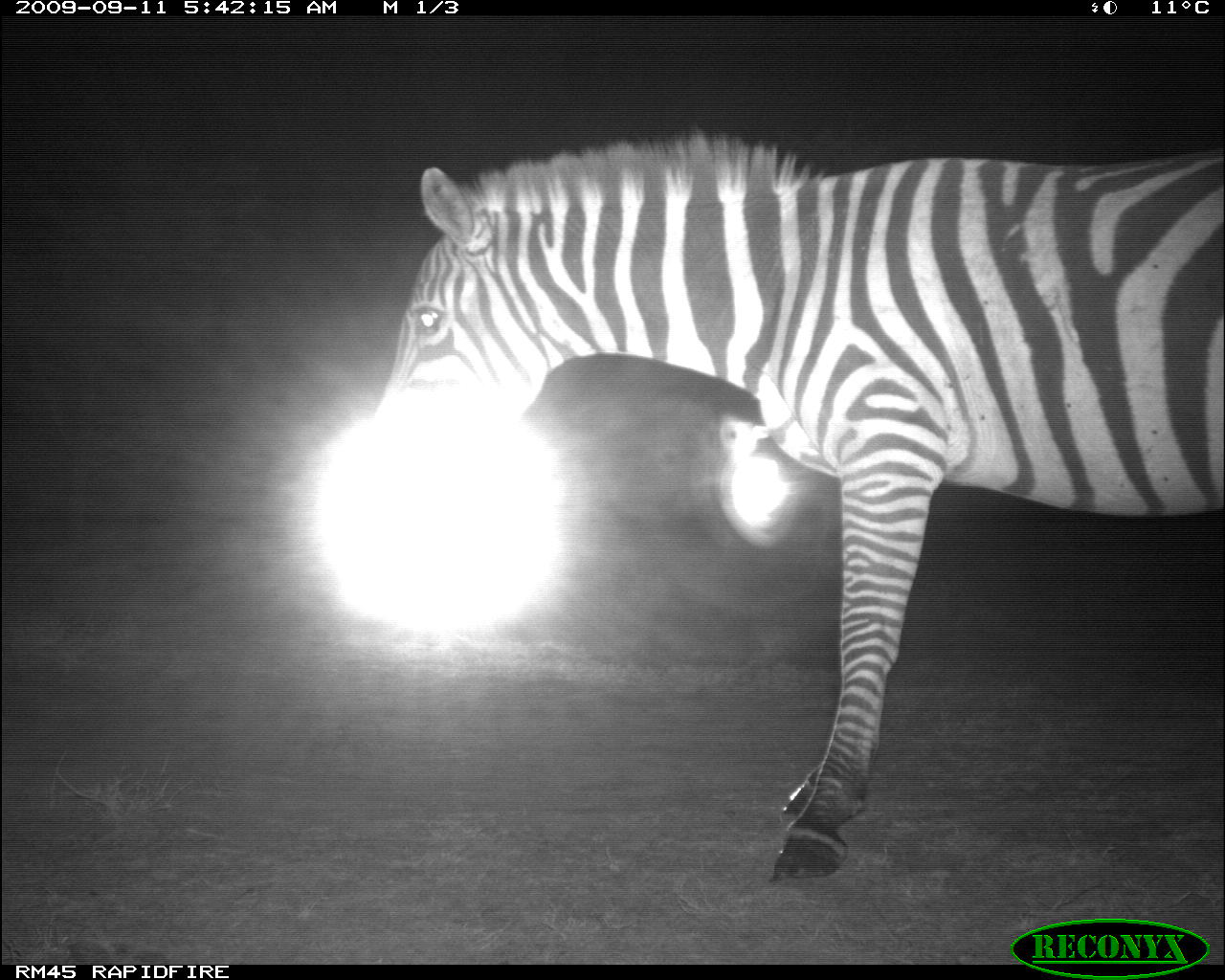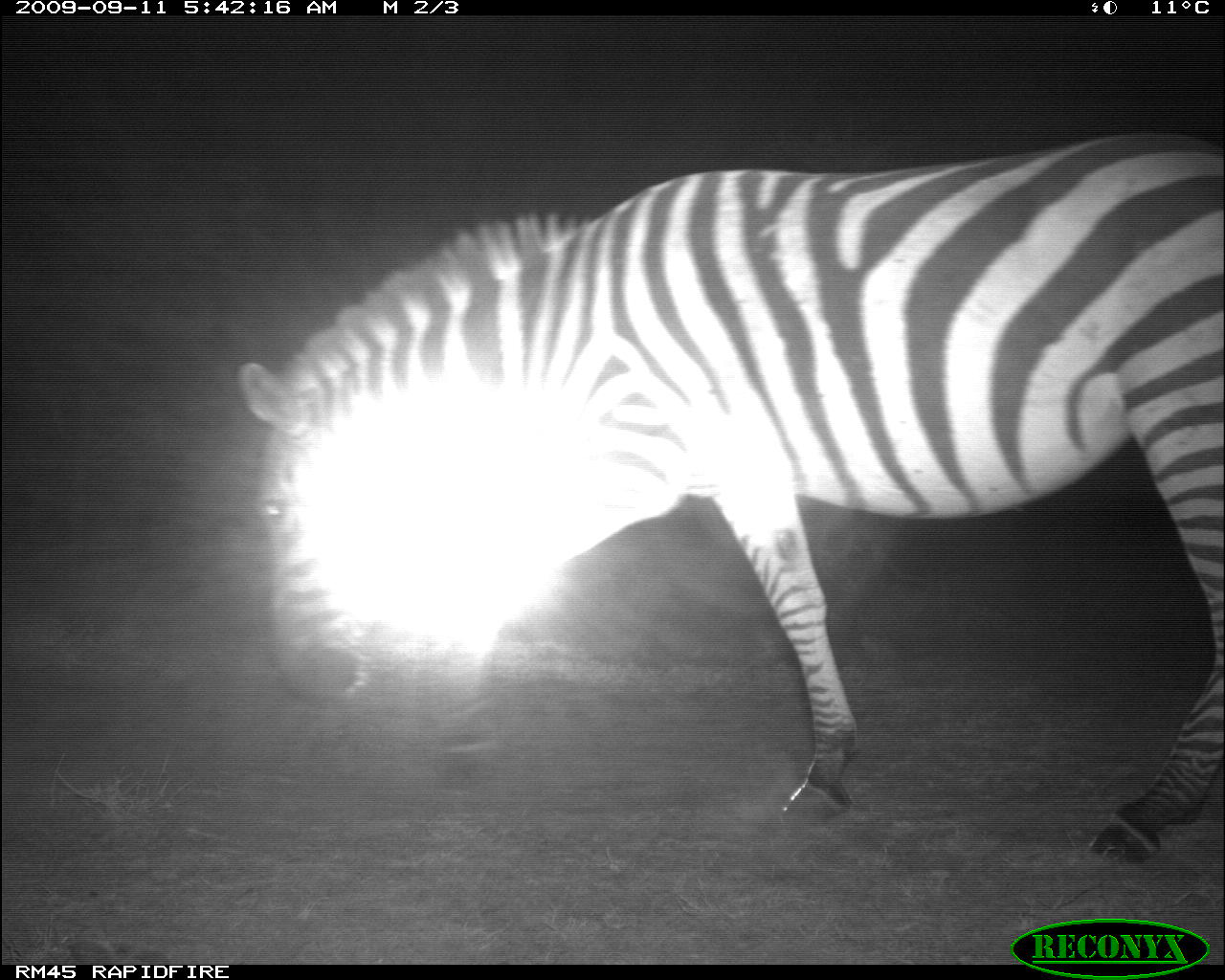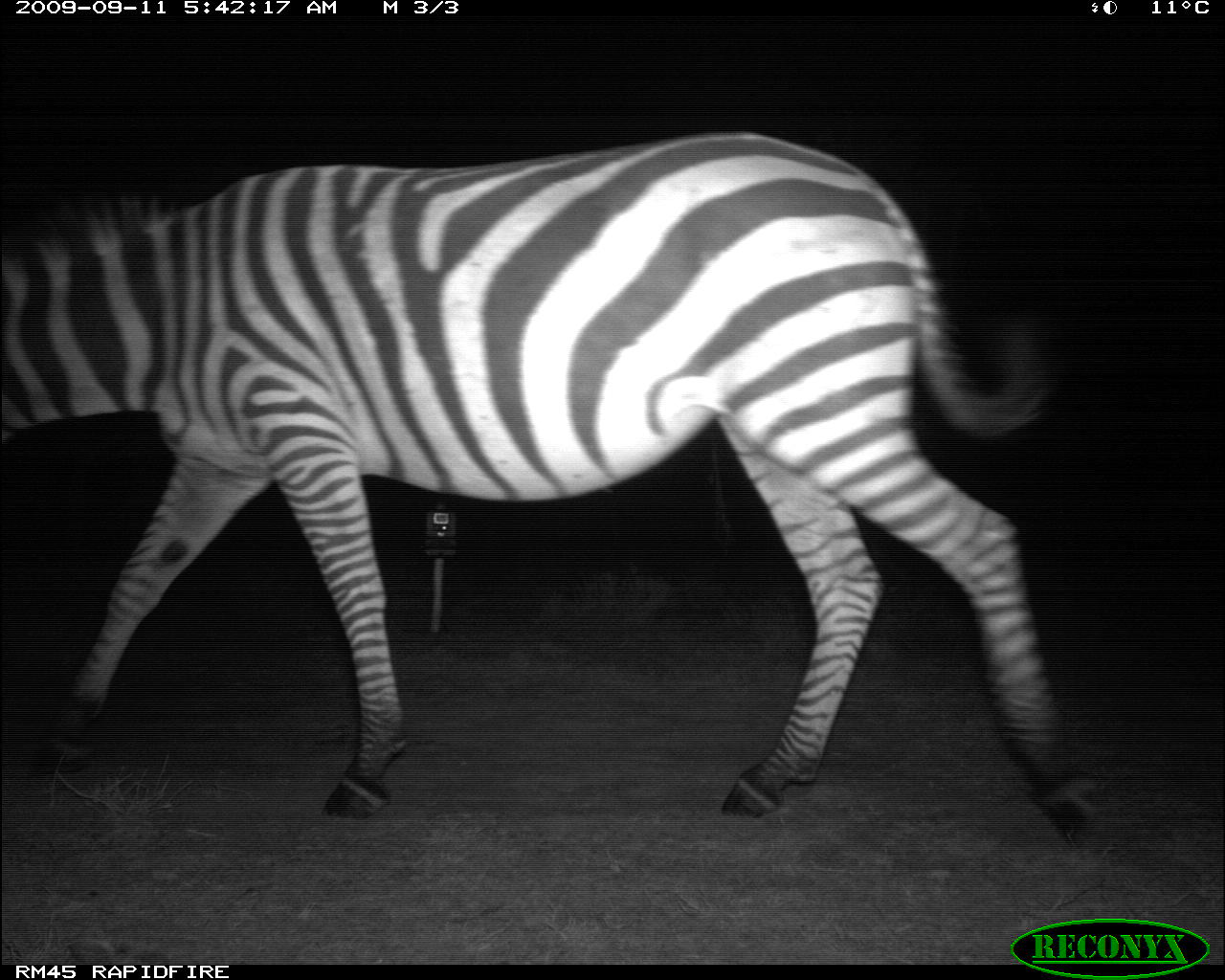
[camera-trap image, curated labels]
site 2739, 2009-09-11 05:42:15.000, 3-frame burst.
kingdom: Animalia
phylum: Chordata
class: Mammalia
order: Perissodactyla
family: Equidae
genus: Equus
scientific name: Equus quagga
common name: plains zebra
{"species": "Equus quagga (plains zebra)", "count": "1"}